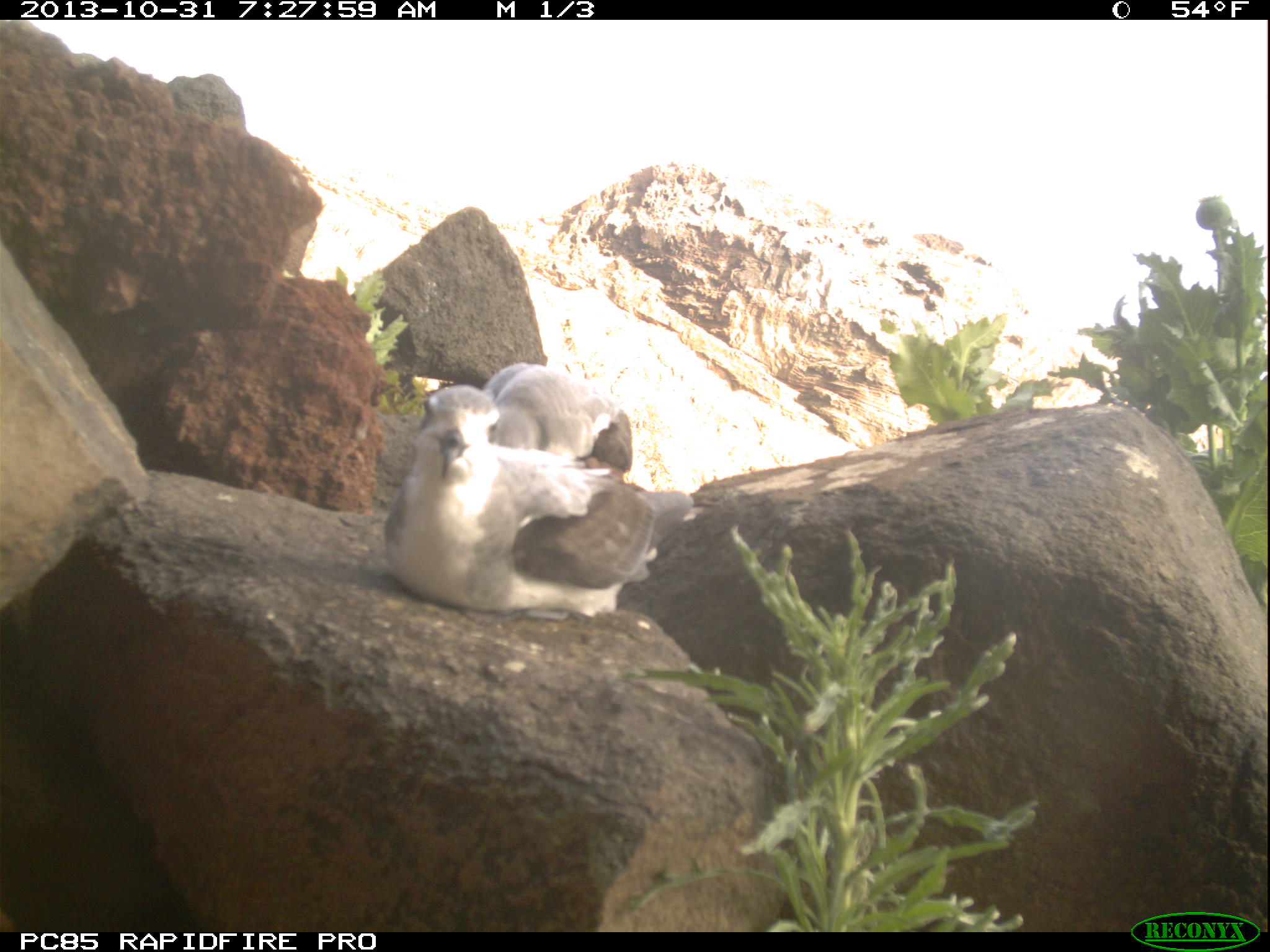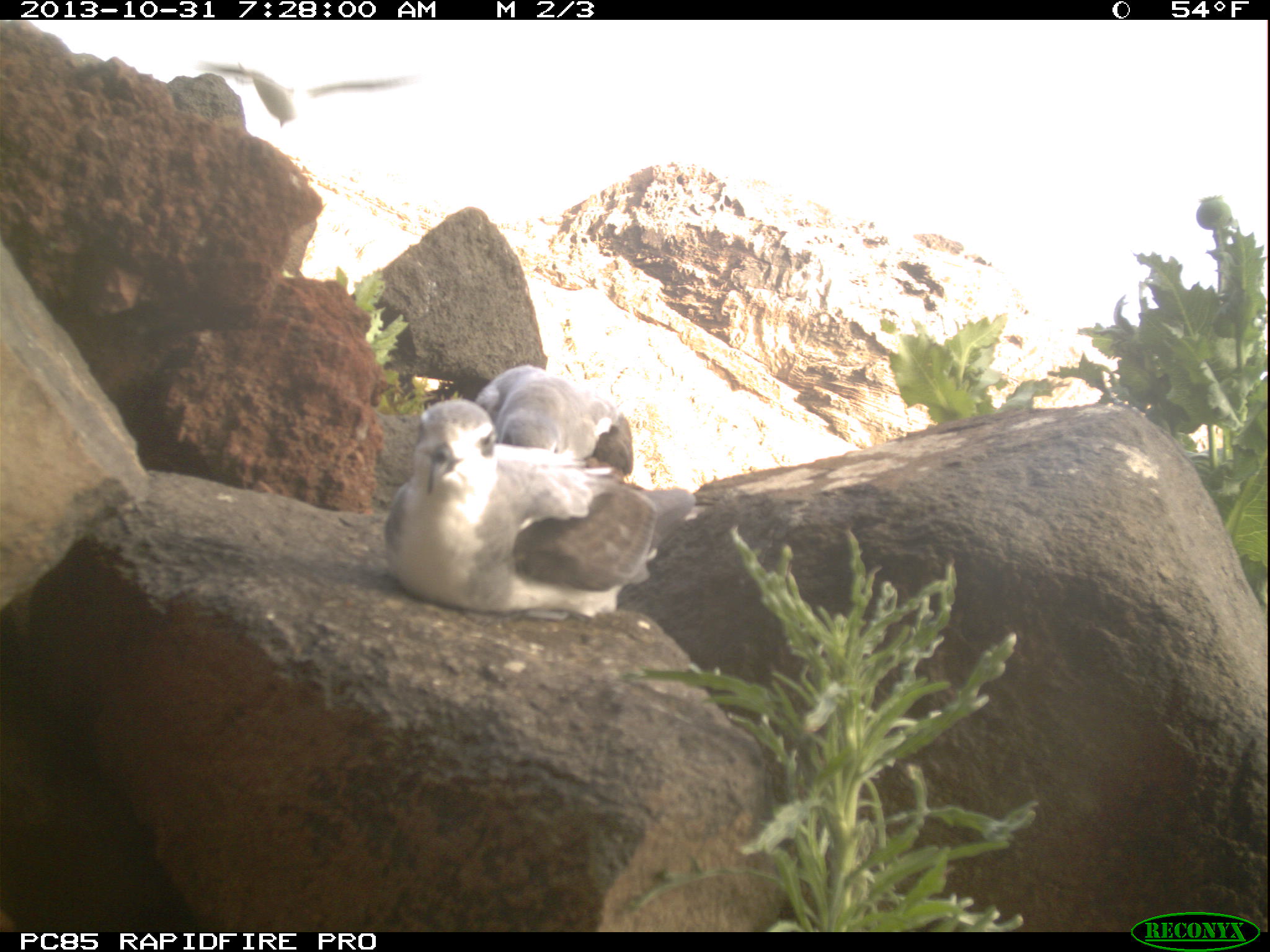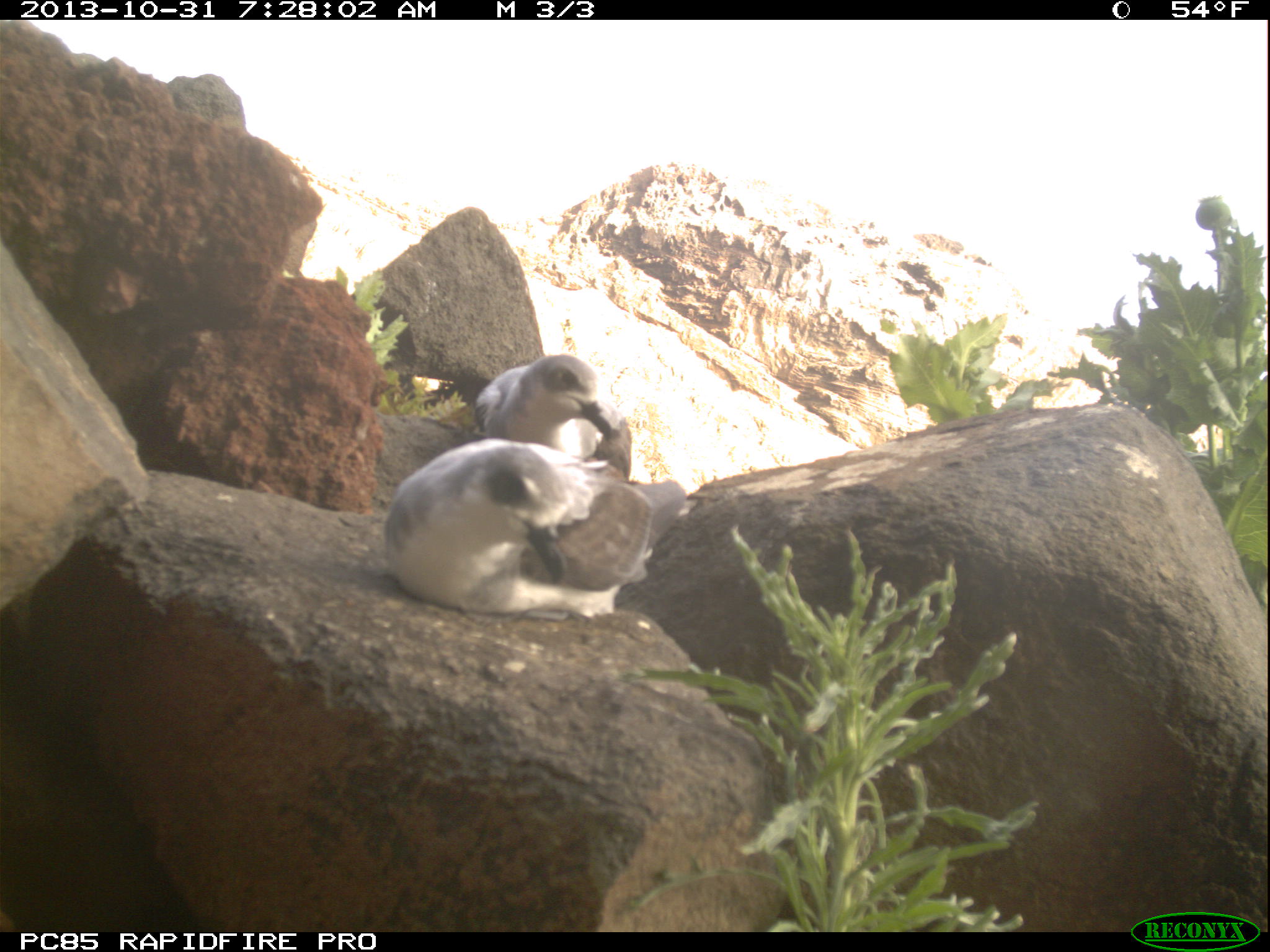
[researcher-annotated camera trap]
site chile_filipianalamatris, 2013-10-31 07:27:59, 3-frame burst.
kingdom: Animalia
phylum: Chordata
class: Aves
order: Procellariiformes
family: Procellariidae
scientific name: Procellariidae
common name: petrel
Petrel (Procellariidae).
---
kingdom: Animalia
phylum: Chordata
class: Aves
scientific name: Aves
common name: bird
Bird (Aves).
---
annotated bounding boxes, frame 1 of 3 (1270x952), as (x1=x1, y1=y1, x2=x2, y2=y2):
petrel: (x1=372, y1=368, x2=678, y2=616); (x1=484, y1=358, x2=641, y2=480)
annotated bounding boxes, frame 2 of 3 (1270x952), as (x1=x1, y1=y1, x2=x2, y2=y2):
bird: (x1=169, y1=51, x2=402, y2=136)
petrel: (x1=367, y1=391, x2=686, y2=617); (x1=466, y1=356, x2=646, y2=488)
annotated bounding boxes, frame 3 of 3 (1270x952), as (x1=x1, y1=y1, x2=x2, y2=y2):
petrel: (x1=375, y1=447, x2=686, y2=617); (x1=469, y1=348, x2=634, y2=474)